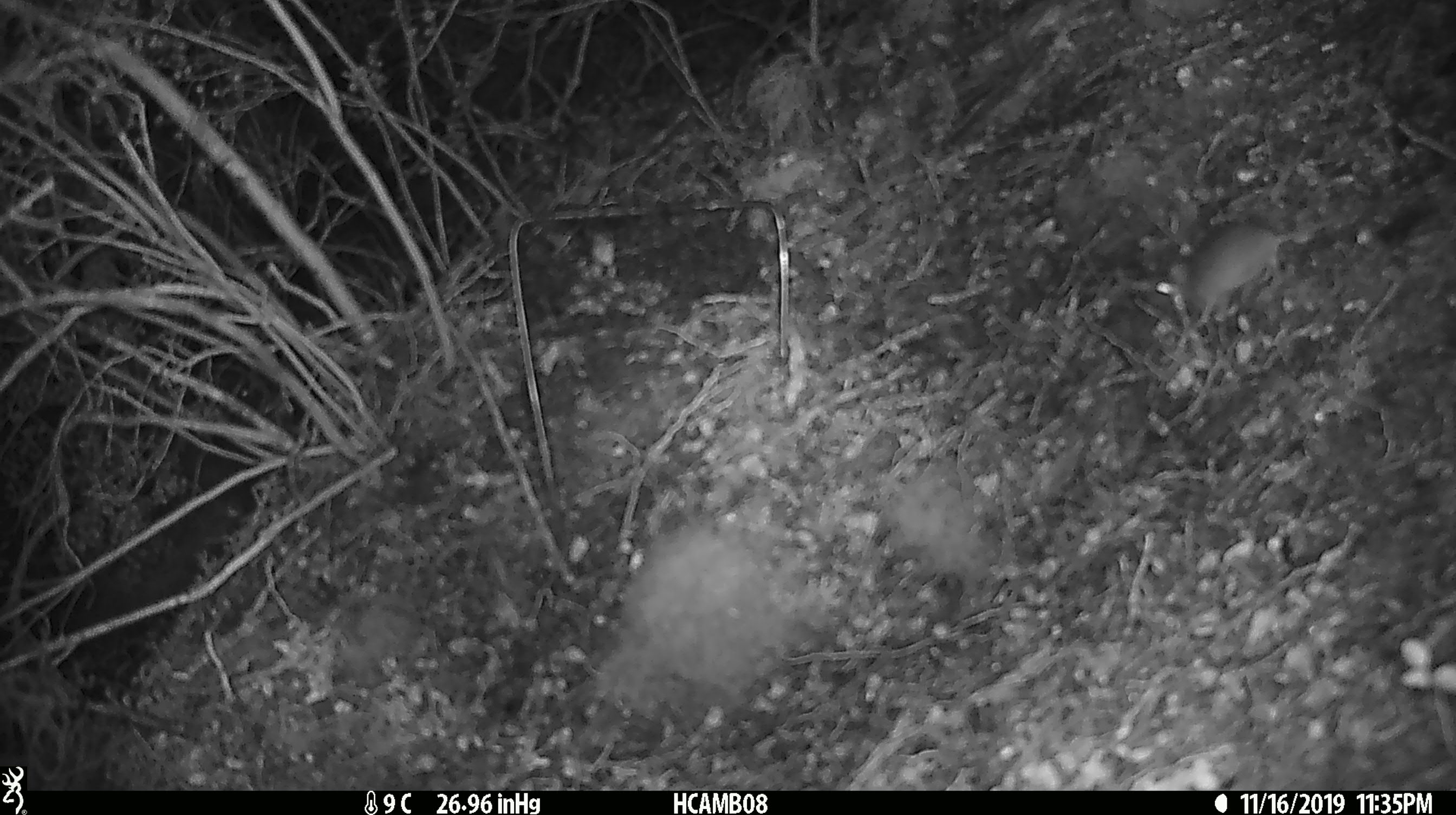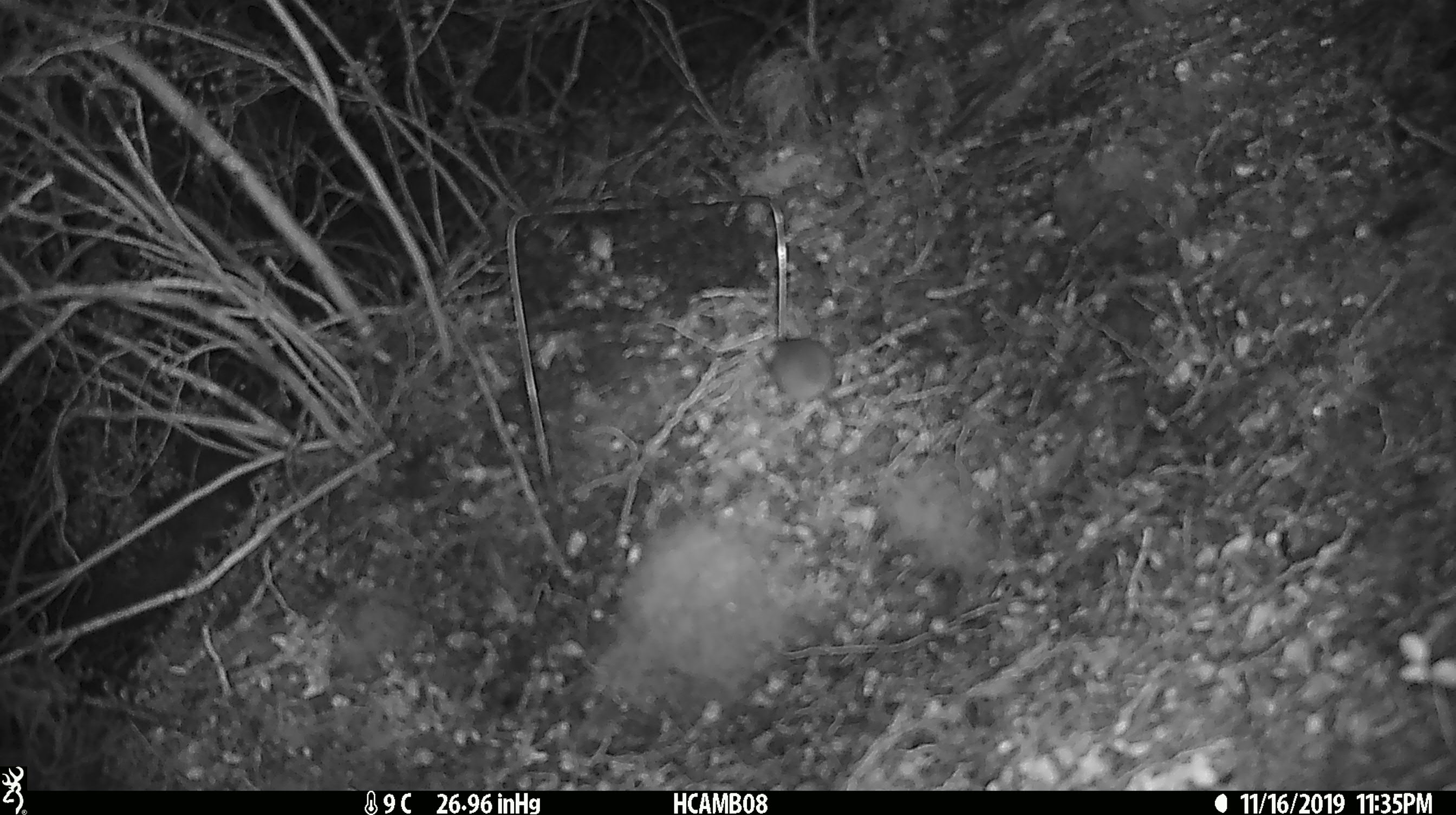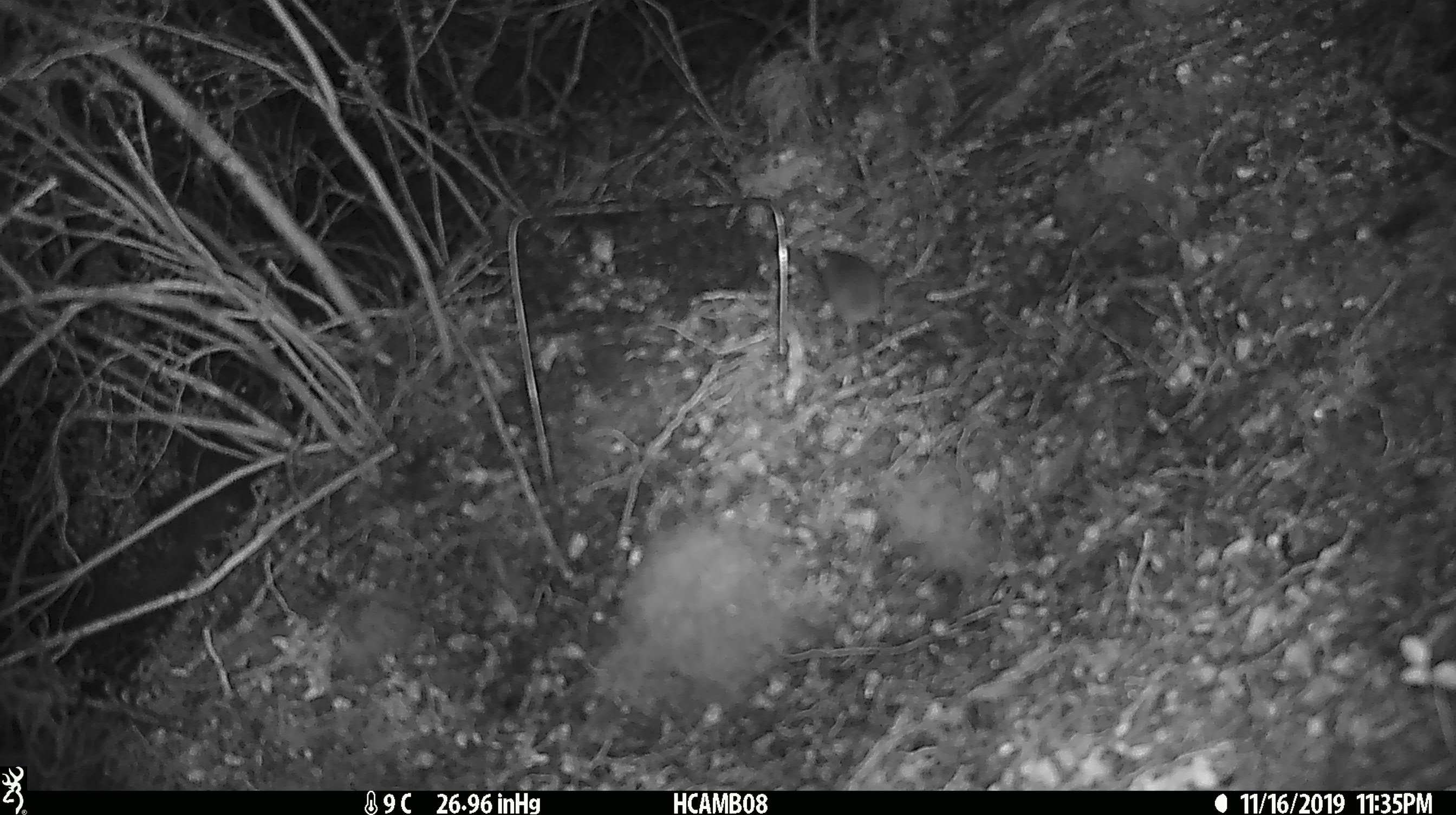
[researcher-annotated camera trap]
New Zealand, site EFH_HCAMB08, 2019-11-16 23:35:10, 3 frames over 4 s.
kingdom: Animalia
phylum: Chordata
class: Mammalia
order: Rodentia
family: Muridae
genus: Mus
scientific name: Mus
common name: mouse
Mouse (Mus).